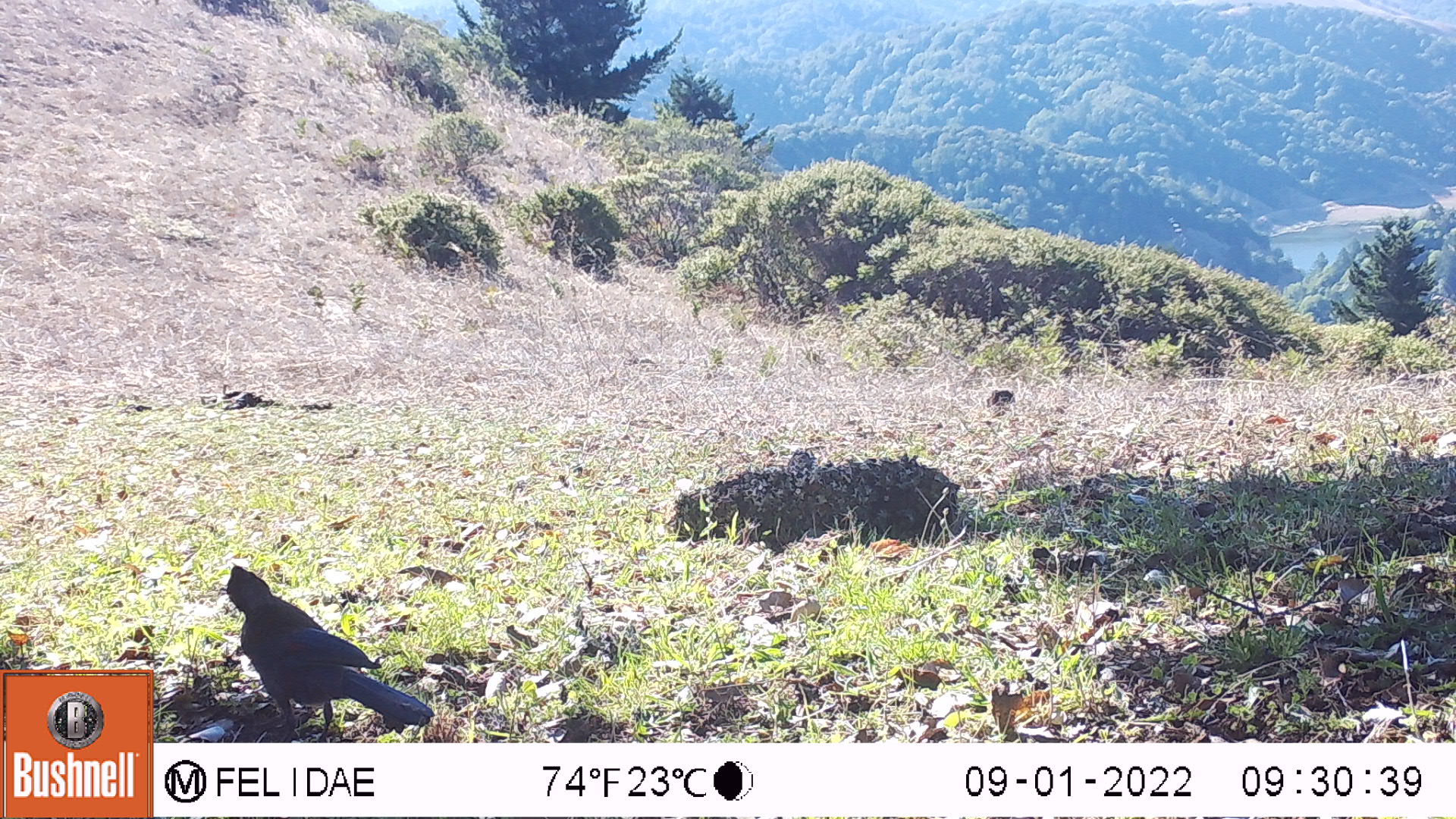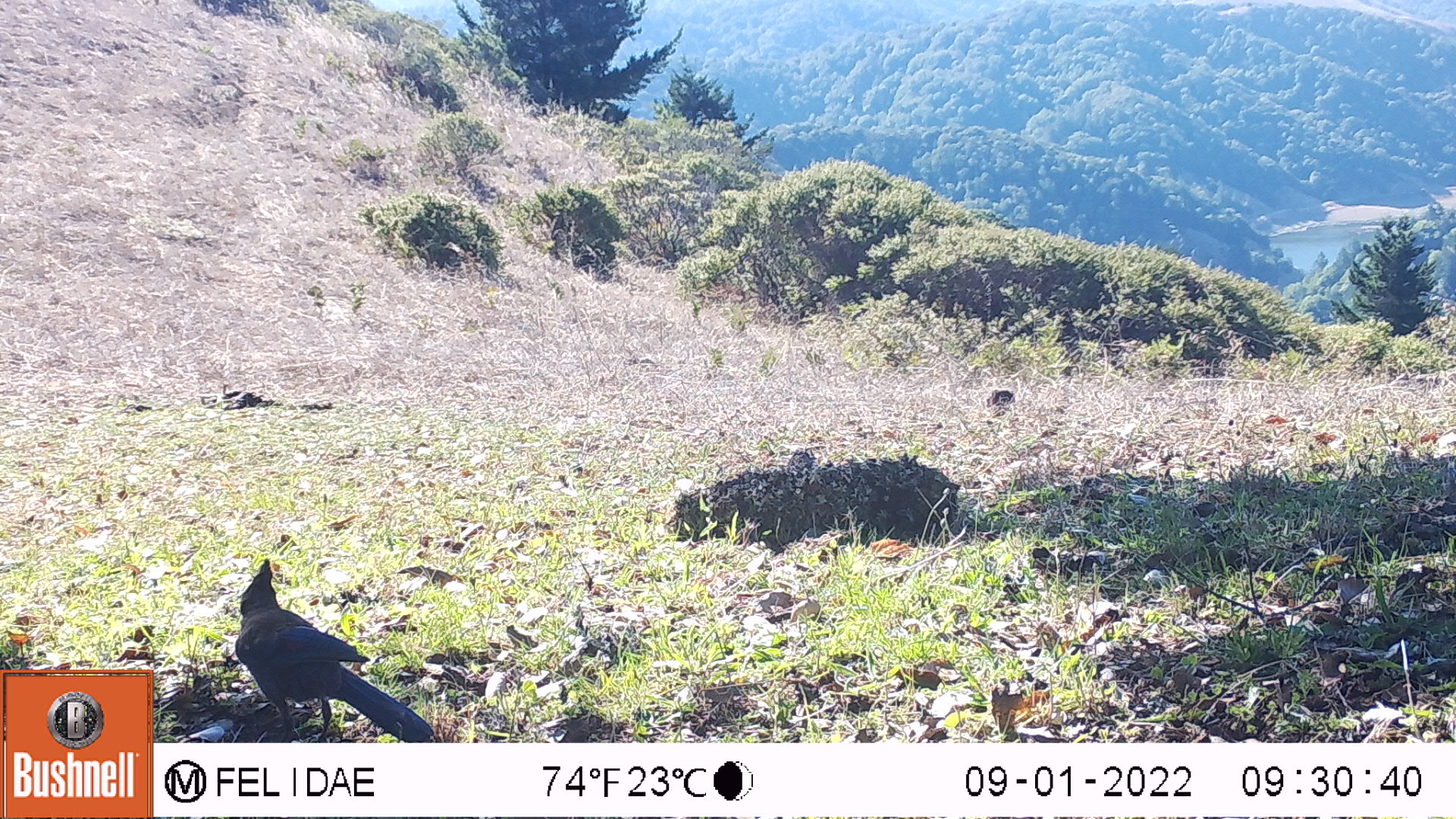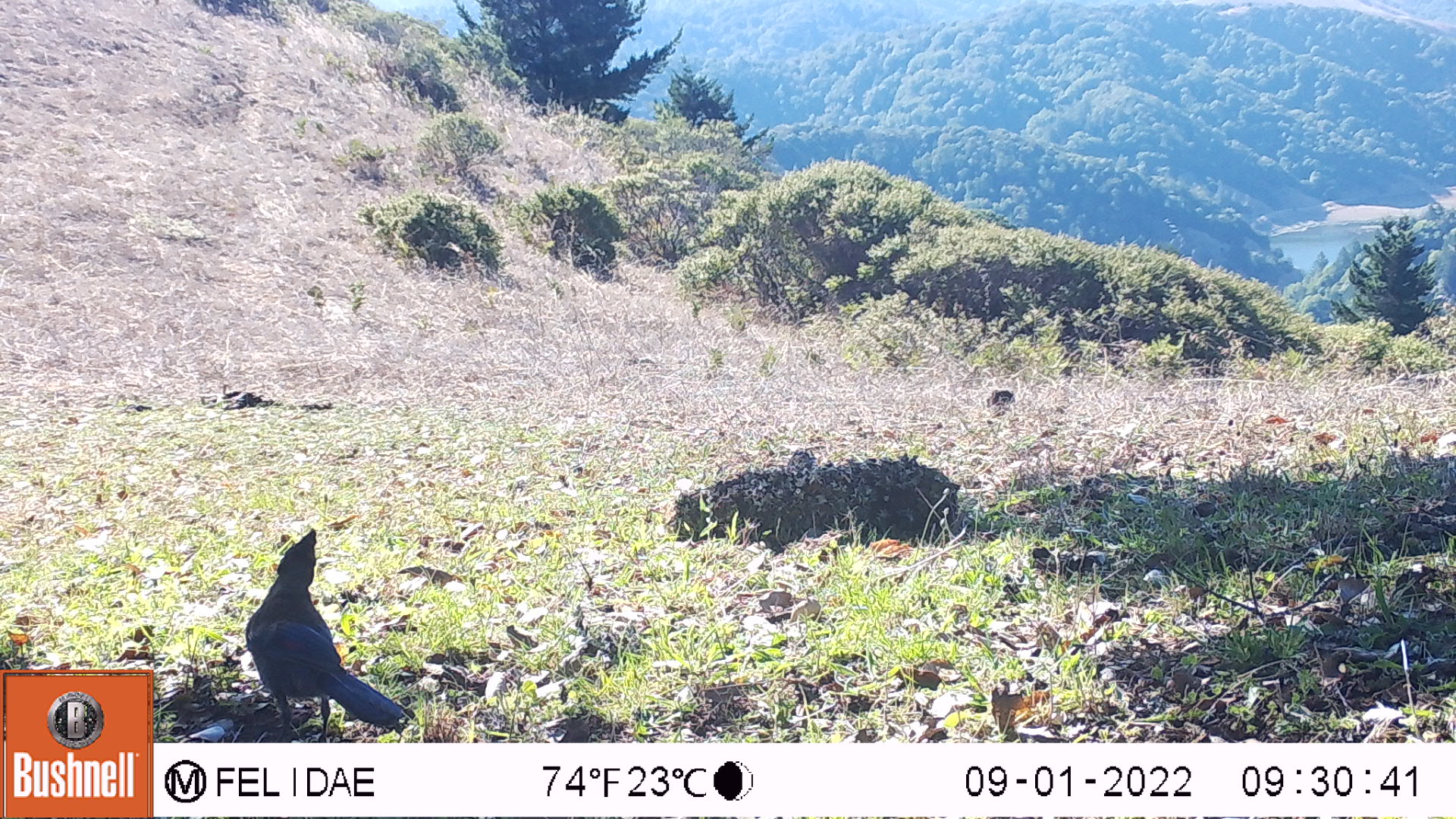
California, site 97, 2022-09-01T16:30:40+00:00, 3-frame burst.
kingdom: Animalia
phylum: Chordata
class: Aves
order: Passeriformes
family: Corvidae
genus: Cyanocitta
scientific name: Cyanocitta stelleri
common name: steller's jay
Steller's jay (Cyanocitta stelleri).